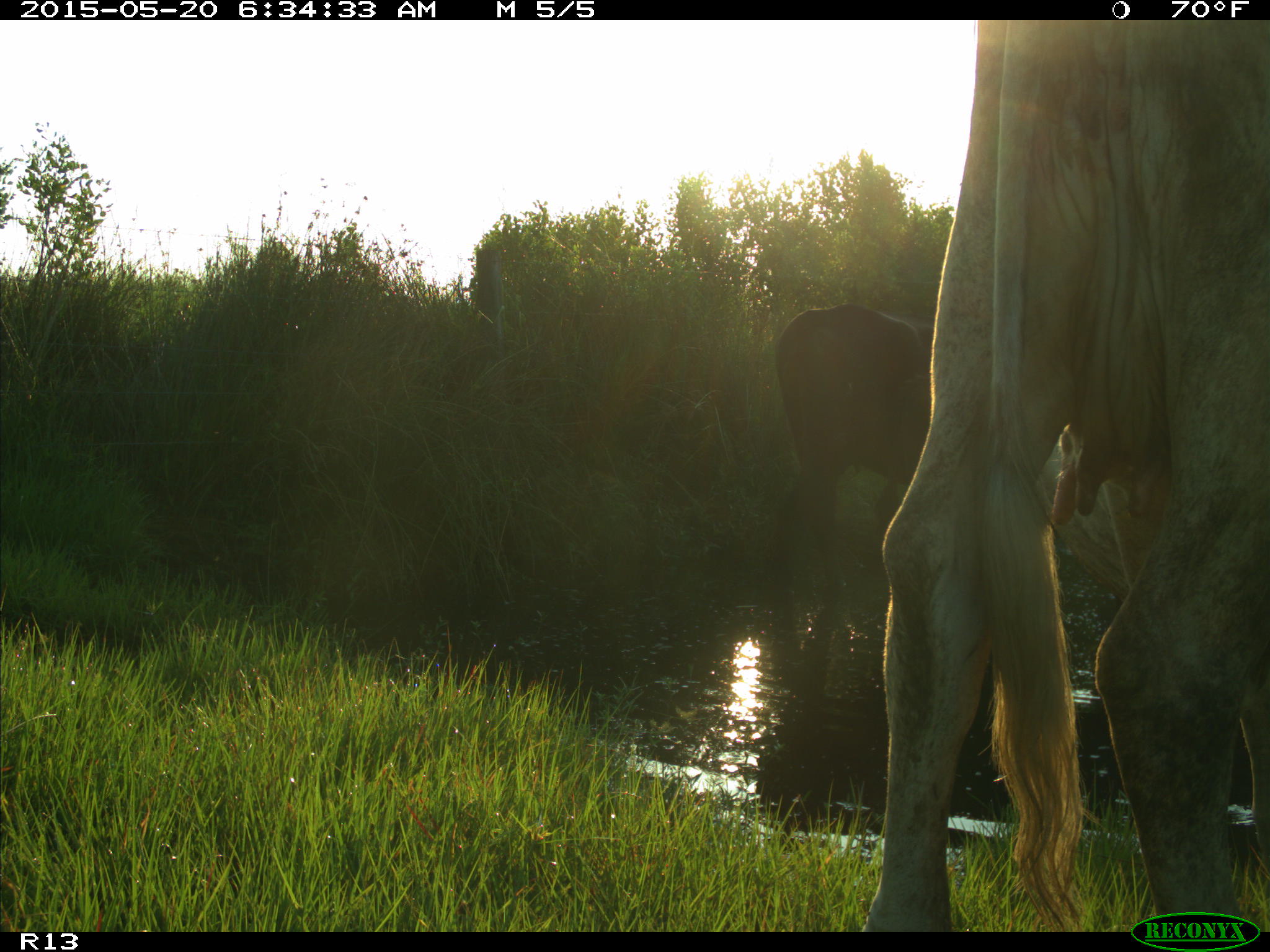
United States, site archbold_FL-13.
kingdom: Animalia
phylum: Chordata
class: Mammalia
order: Artiodactyla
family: Bovidae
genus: Bos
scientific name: Bos taurus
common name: domestic cow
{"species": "Bos taurus (domestic cow)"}